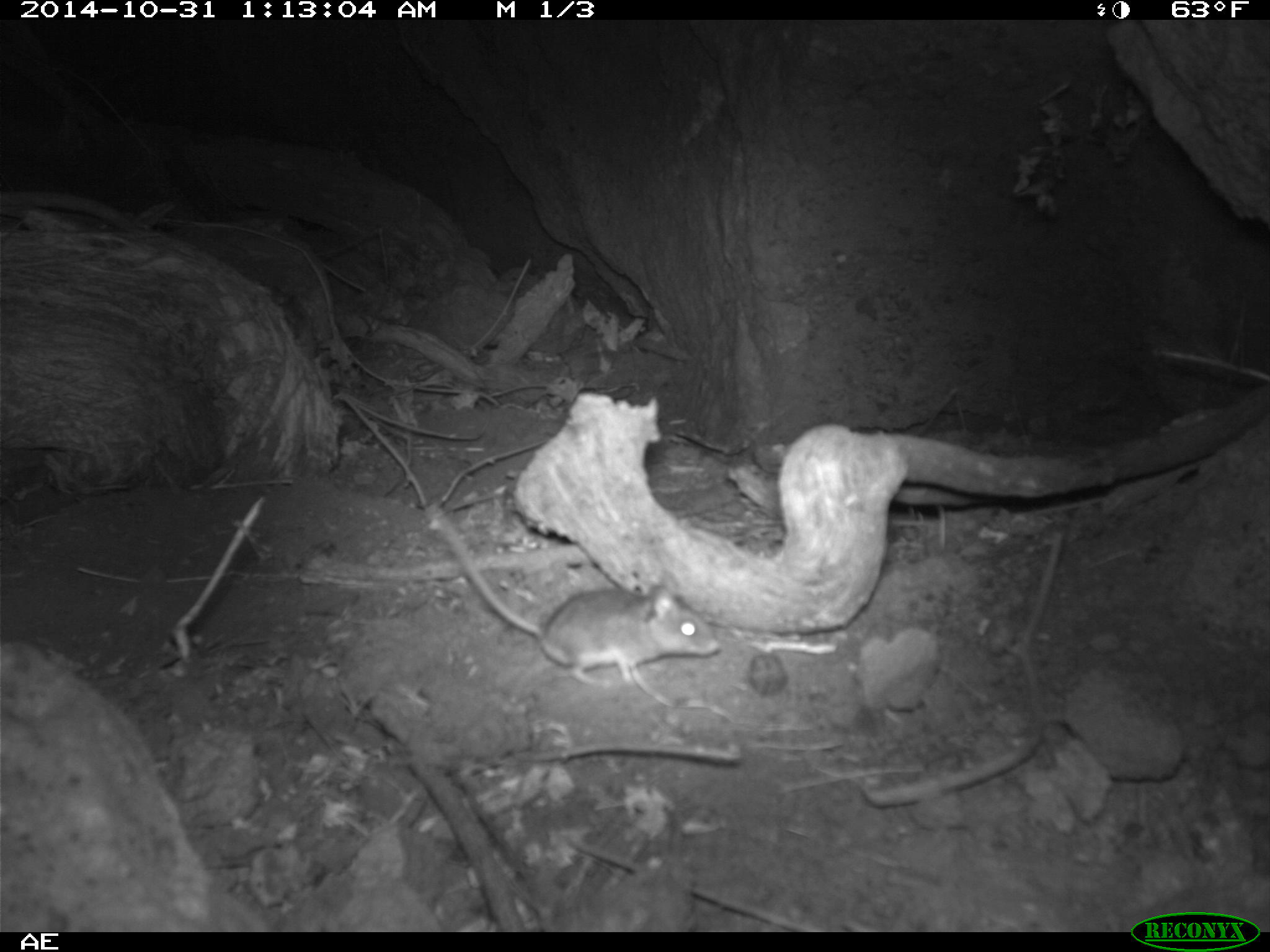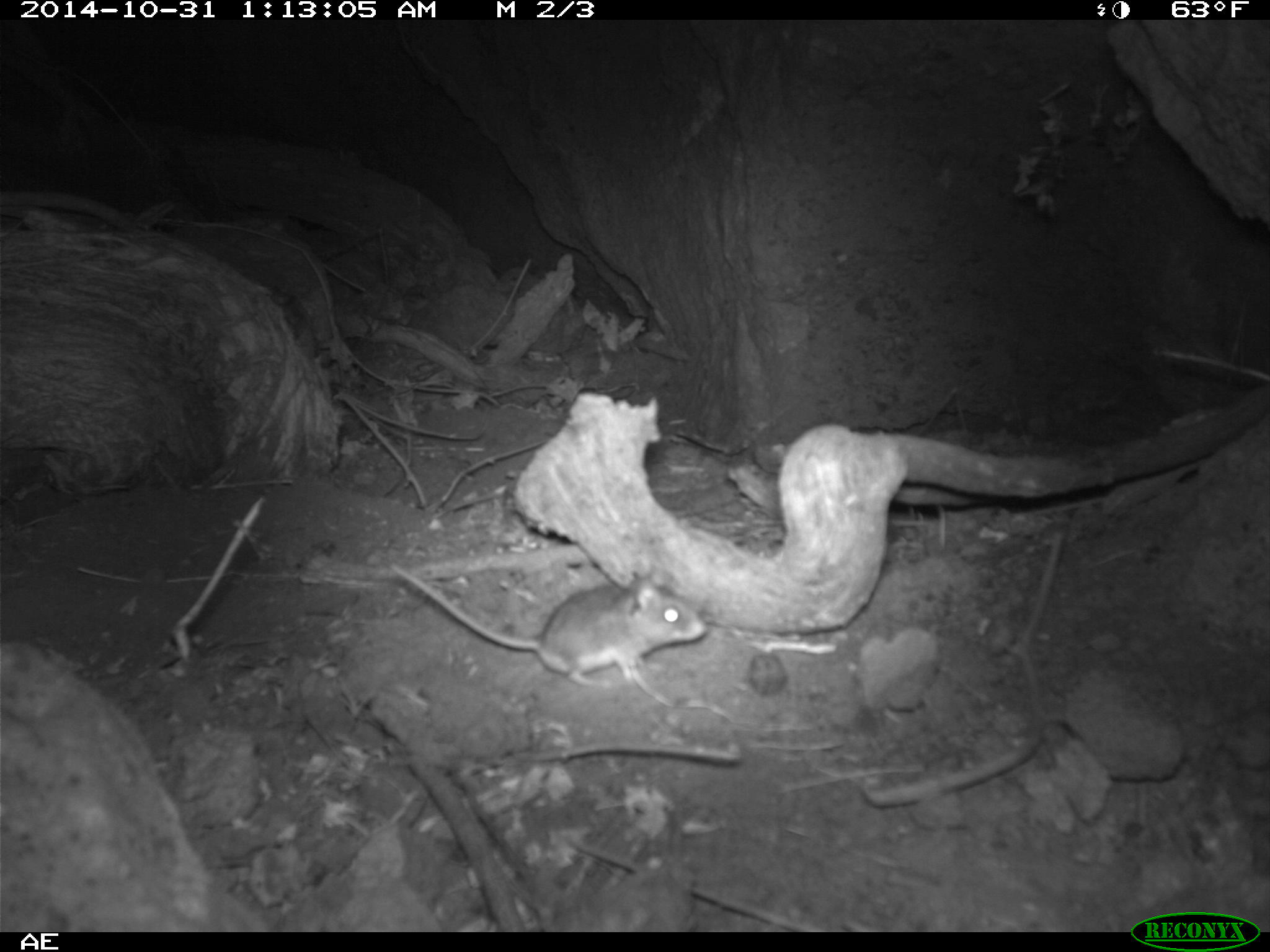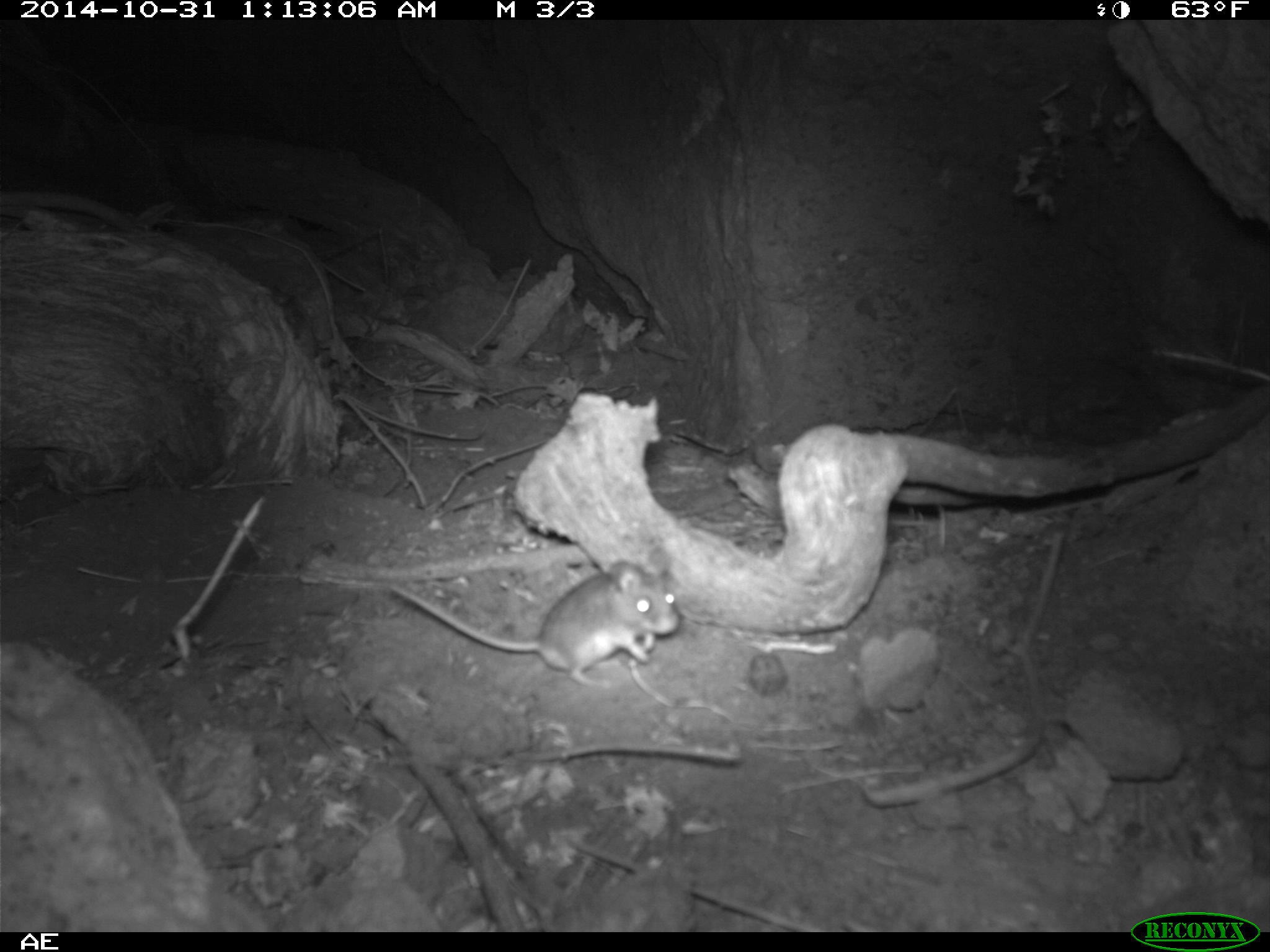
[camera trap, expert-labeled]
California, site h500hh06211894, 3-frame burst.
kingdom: Animalia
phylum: Chordata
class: Mammalia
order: Rodentia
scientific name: Rodentia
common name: rodent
Rodent (Rodentia).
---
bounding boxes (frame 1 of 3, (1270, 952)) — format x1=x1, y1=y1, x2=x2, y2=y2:
rodent: x1=414, y1=504, x2=721, y2=688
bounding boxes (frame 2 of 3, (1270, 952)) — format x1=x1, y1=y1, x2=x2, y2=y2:
rodent: x1=388, y1=562, x2=705, y2=687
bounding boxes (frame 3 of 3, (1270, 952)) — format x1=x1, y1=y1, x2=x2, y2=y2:
rodent: x1=386, y1=559, x2=682, y2=684